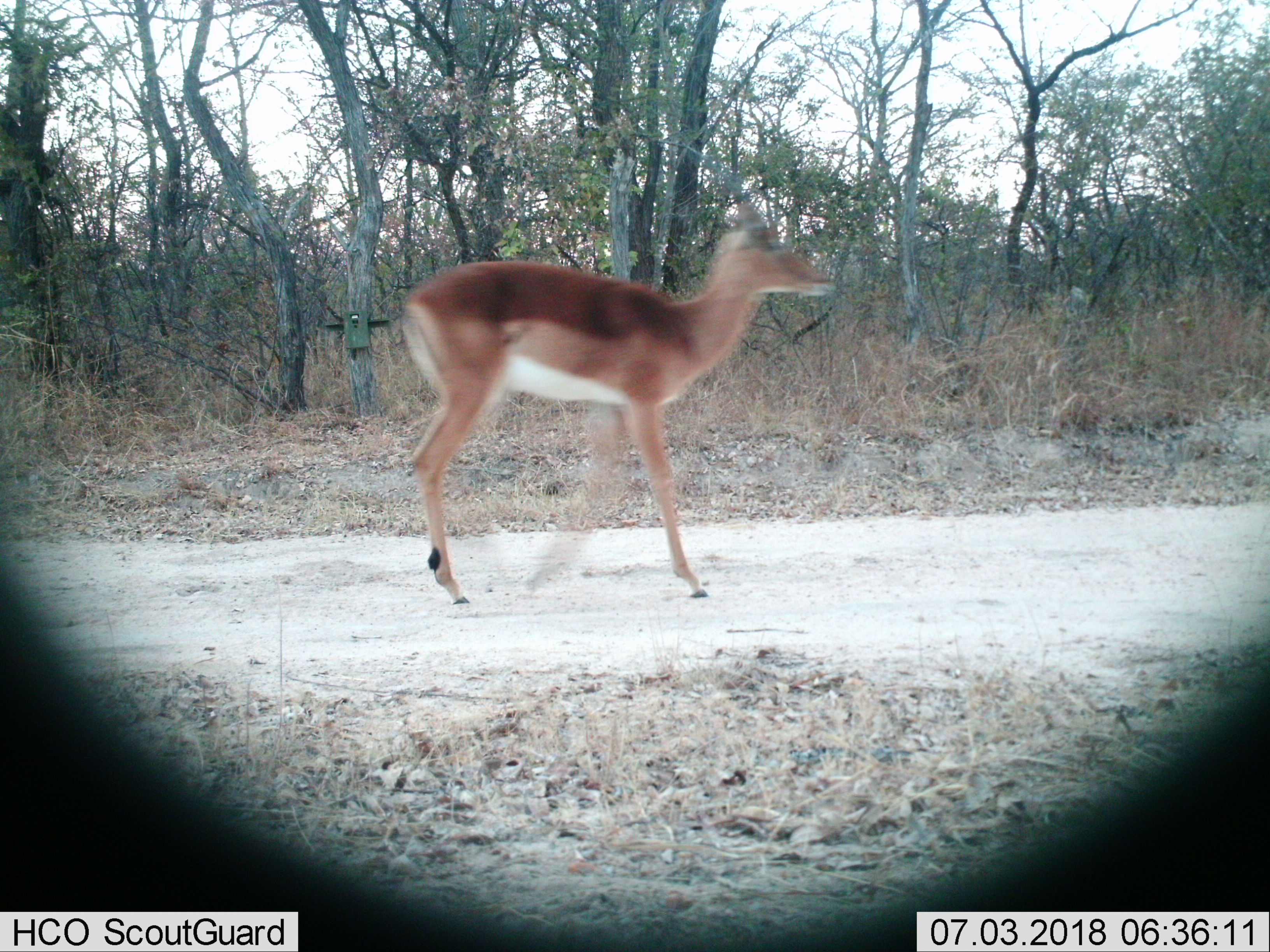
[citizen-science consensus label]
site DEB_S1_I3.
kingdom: Animalia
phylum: Chordata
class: Mammalia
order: Artiodactyla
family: Bovidae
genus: Aepyceros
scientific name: Aepyceros melampus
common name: impala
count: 1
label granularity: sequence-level